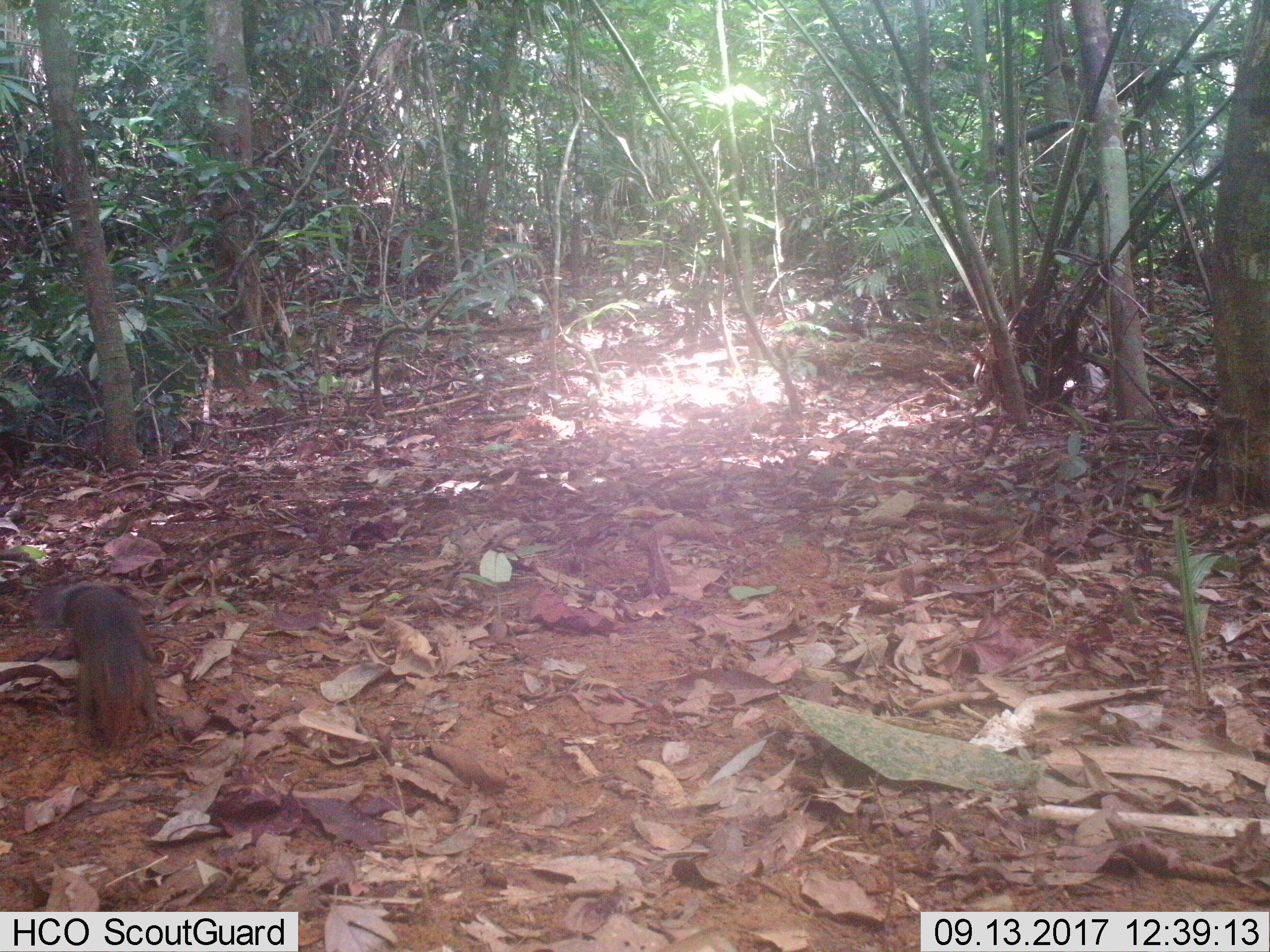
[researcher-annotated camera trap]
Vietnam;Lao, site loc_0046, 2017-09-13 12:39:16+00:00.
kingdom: Animalia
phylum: Chordata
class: Mammalia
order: Rodentia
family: Sciuridae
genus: Dremomys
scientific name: Dremomys rufigenis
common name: red-cheeked squirrel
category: red cheeked squirrel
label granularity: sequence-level